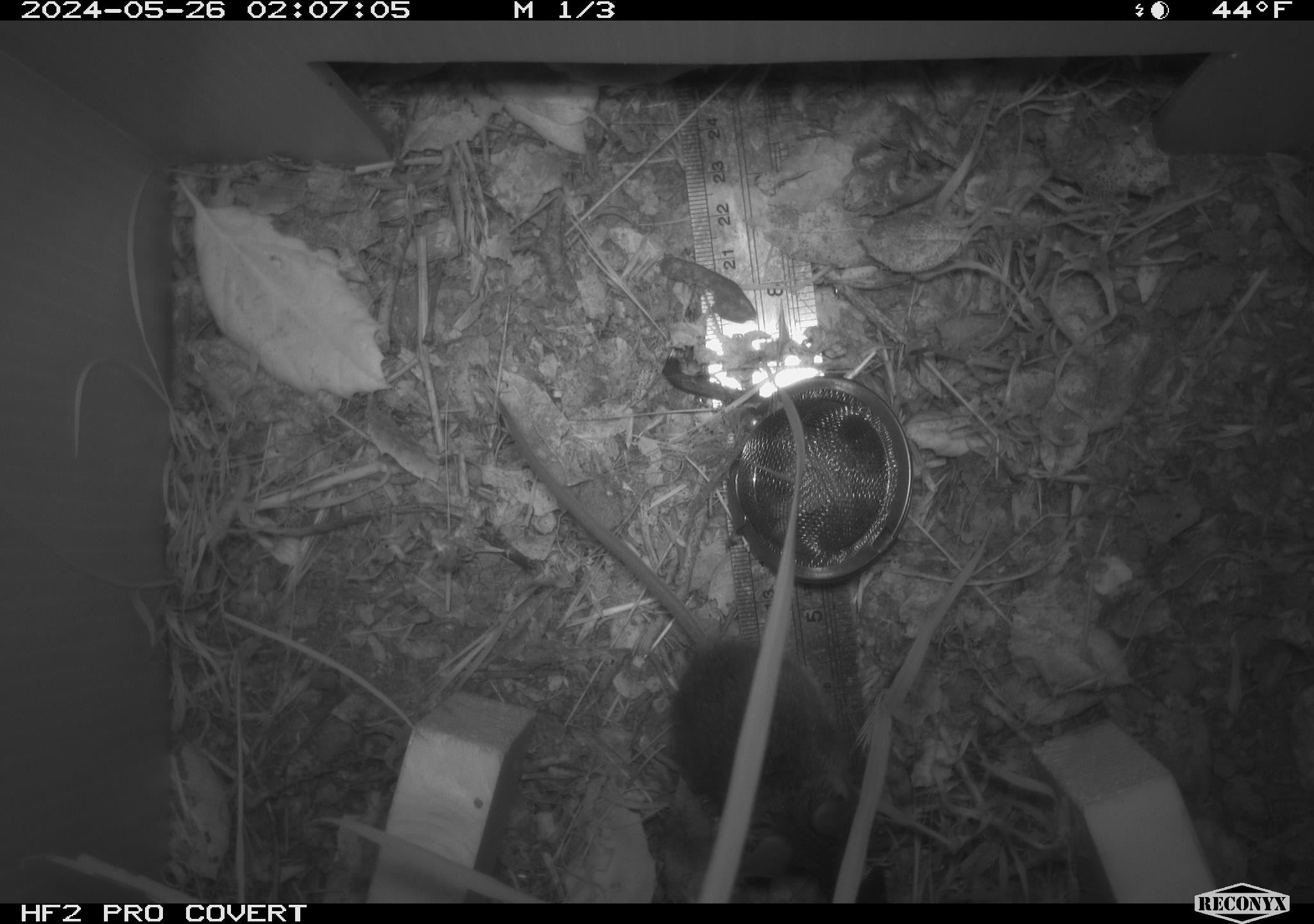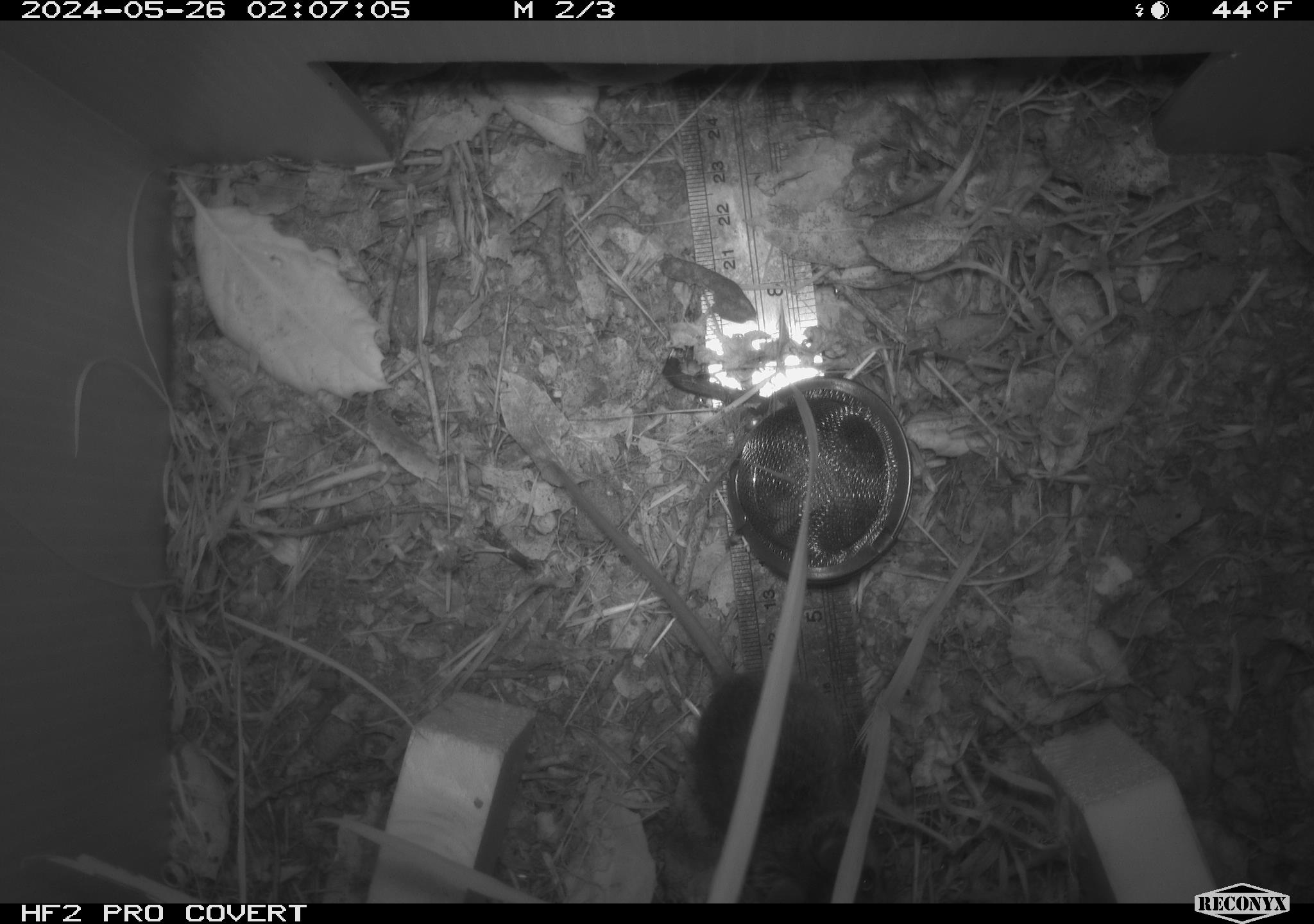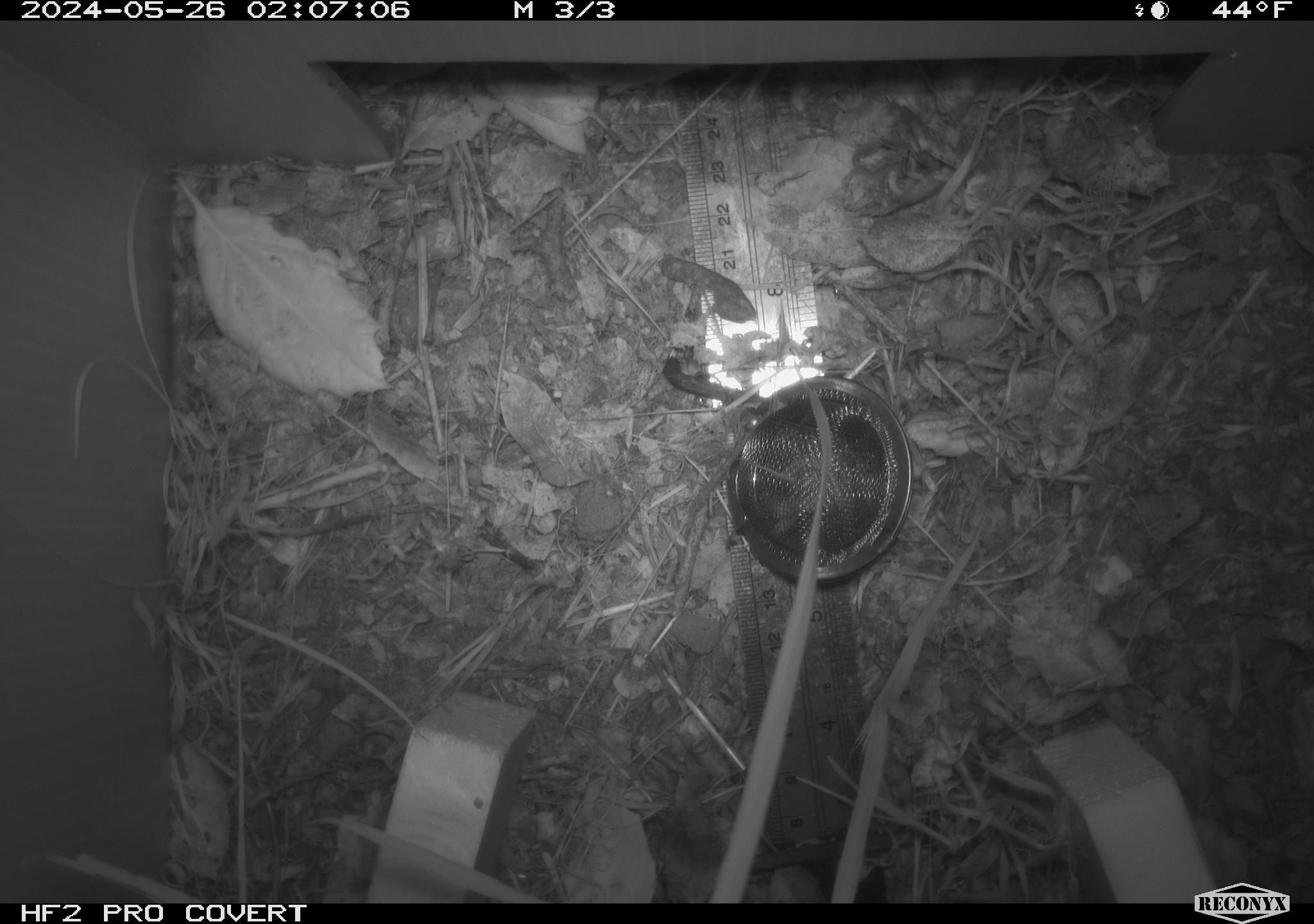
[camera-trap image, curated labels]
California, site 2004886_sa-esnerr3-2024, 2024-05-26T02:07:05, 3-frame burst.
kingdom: Animalia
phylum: Chordata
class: Mammalia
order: Rodentia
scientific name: Rodentia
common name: rodent